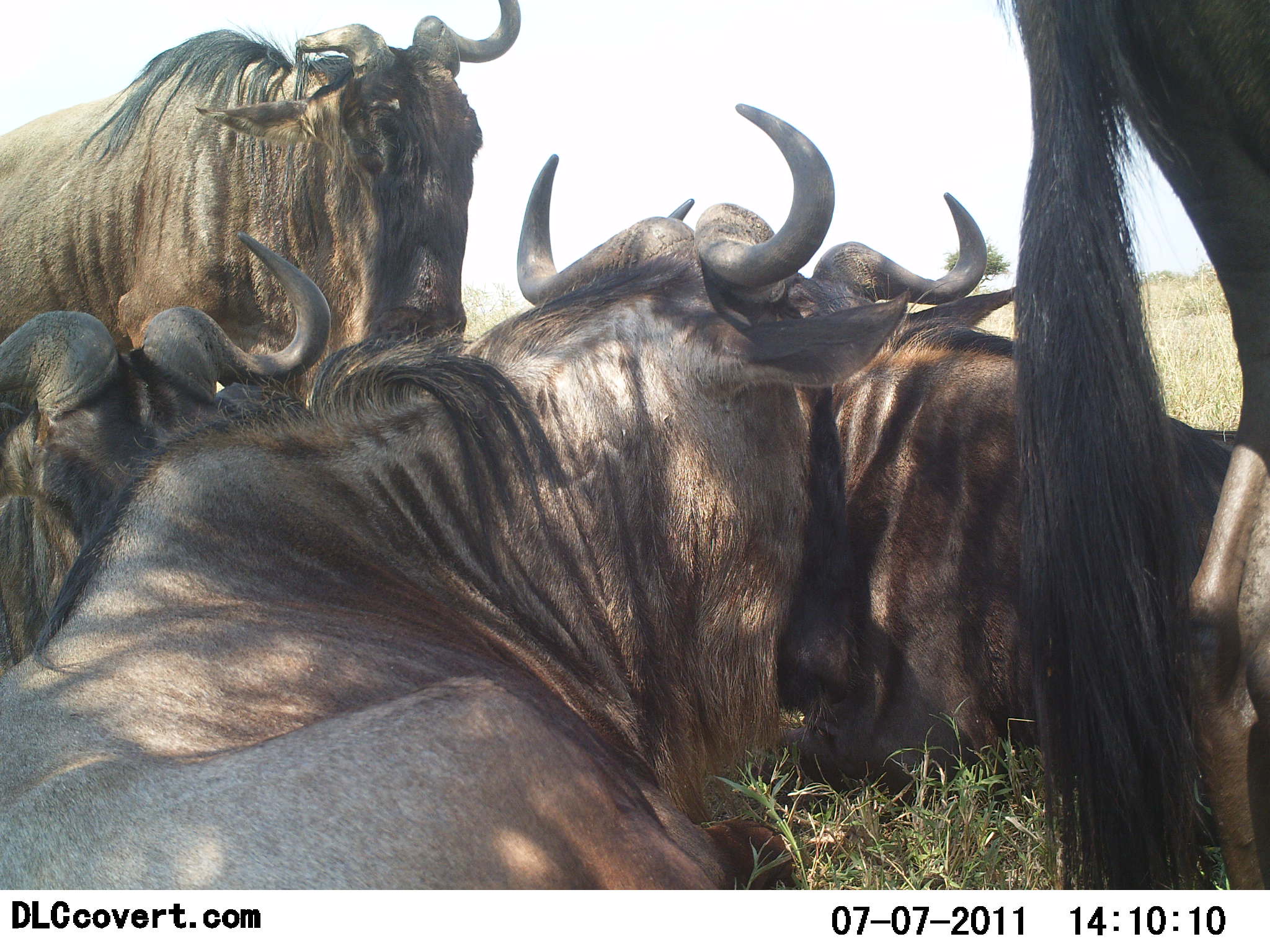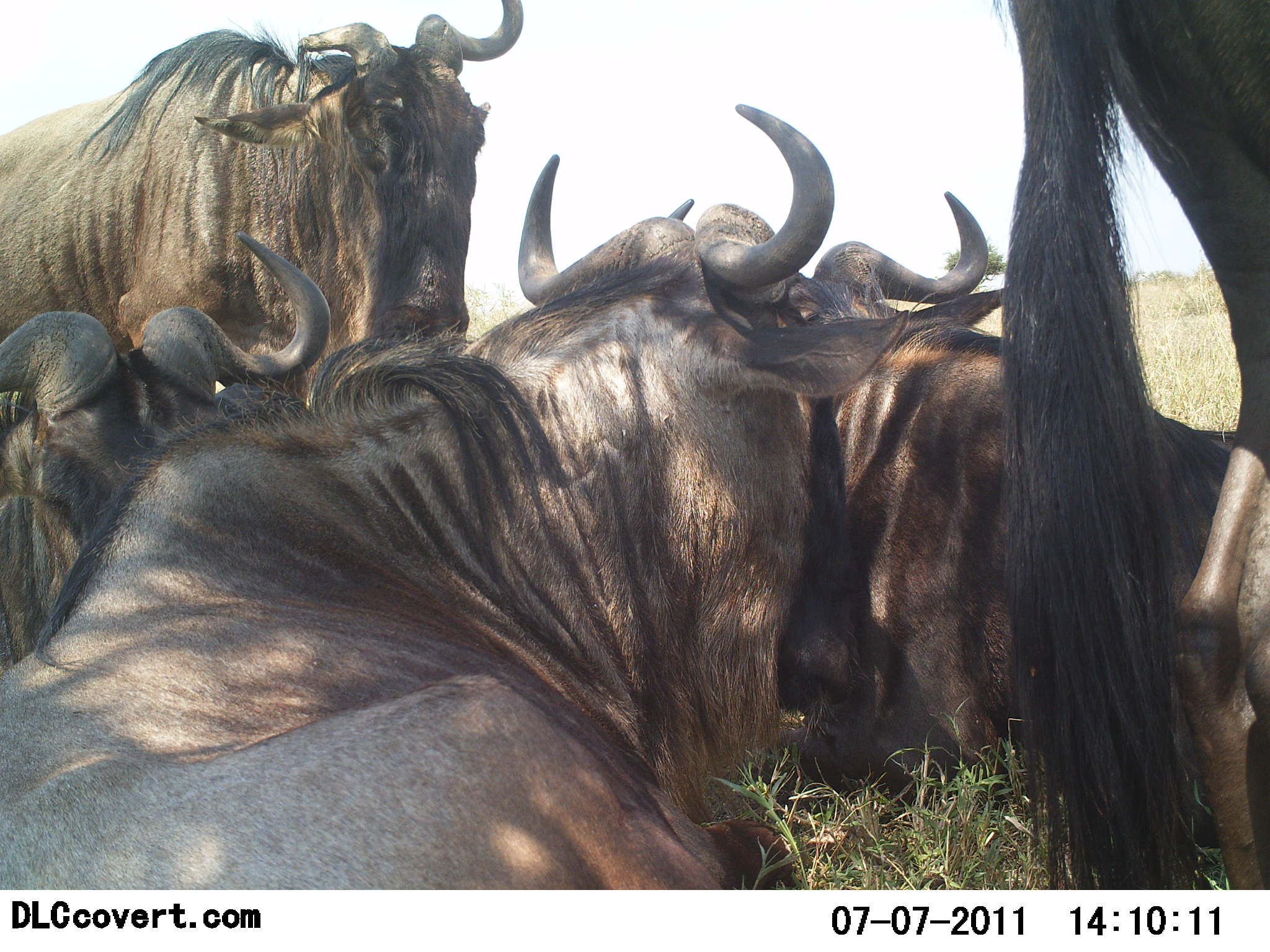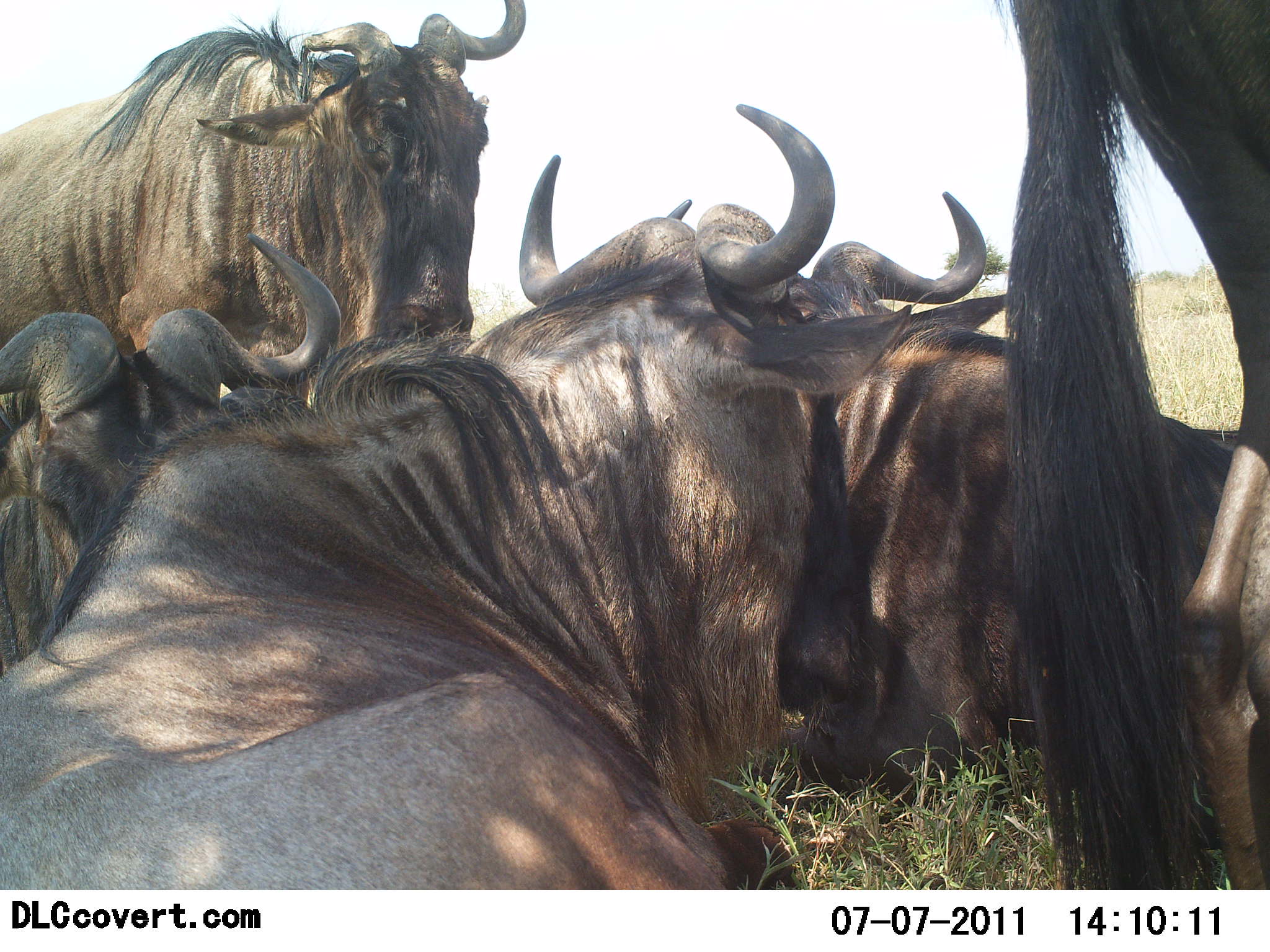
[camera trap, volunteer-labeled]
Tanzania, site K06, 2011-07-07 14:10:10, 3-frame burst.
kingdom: Animalia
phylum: Chordata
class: Mammalia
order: Artiodactyla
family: Bovidae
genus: Connochaetes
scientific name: Connochaetes taurinus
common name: blue wildebeest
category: wildebeest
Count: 5.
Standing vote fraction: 64%.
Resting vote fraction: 91%.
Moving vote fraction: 0%.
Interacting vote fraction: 9%.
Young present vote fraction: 0%.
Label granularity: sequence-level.